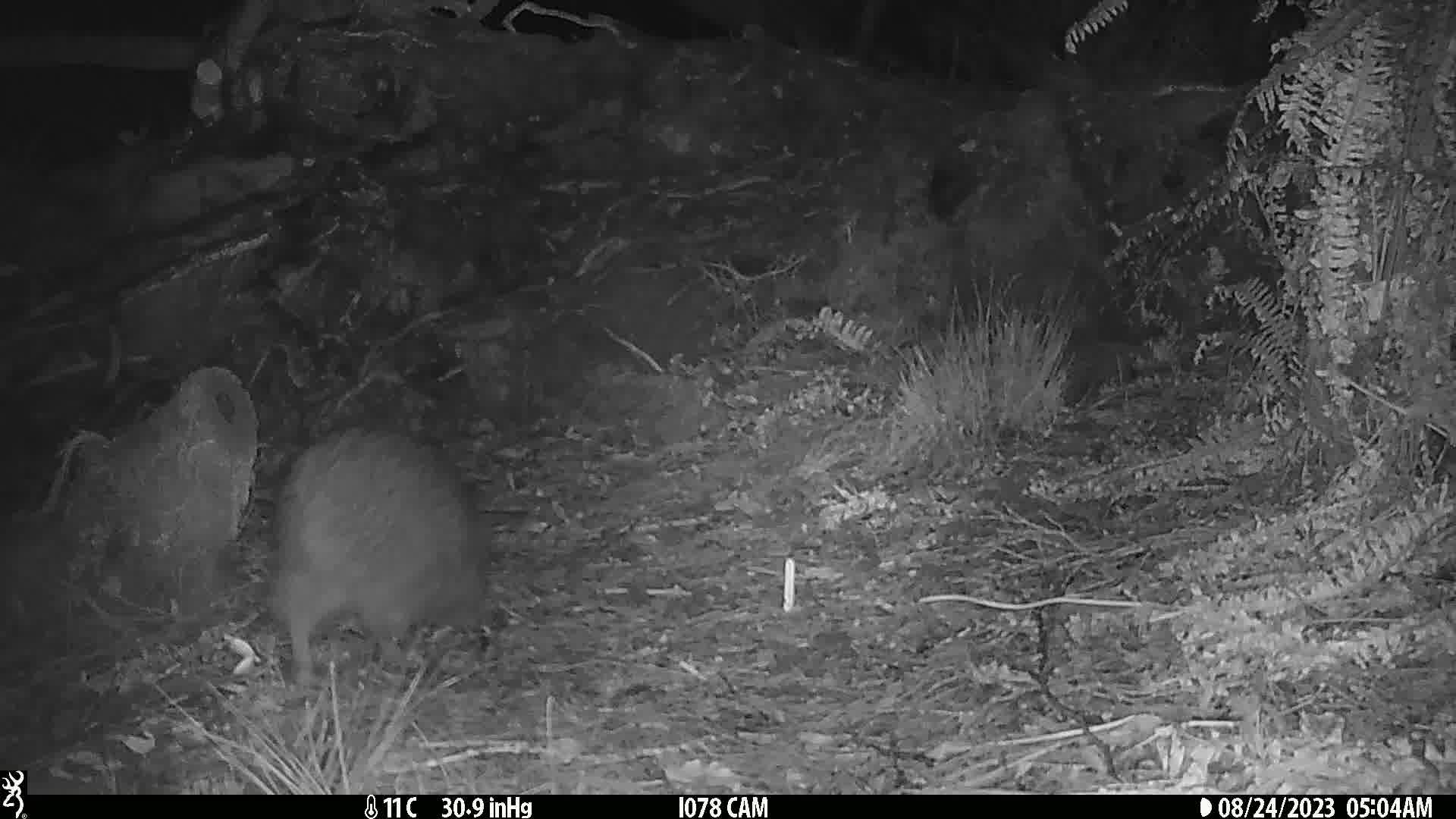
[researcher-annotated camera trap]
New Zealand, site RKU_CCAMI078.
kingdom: Animalia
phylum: Chordata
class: Aves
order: Apterygiformes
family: Apterygidae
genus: Apteryx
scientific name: Apteryx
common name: kiwi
Kiwi (Apteryx).